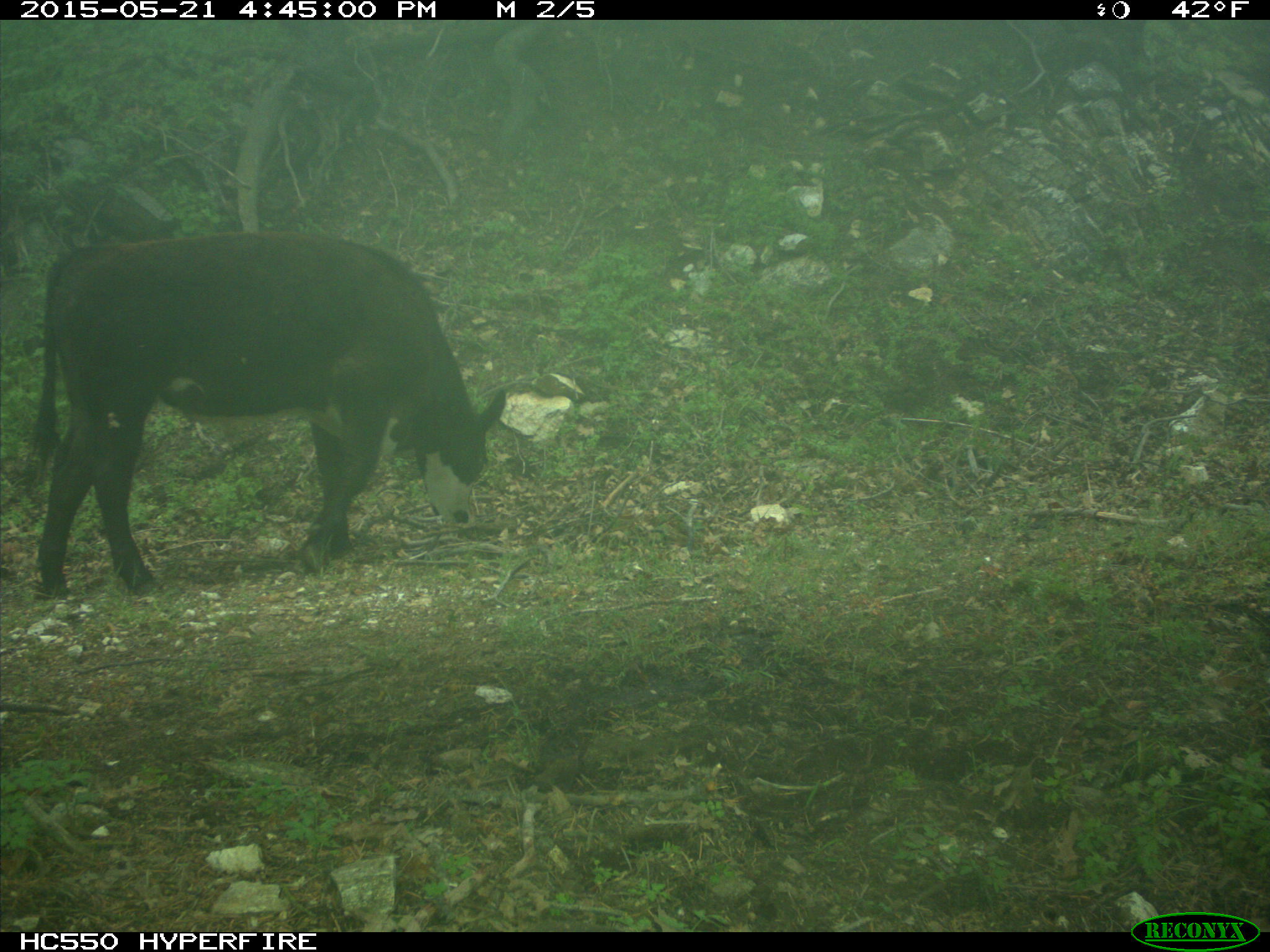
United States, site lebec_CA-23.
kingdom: Animalia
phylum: Chordata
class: Mammalia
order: Artiodactyla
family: Bovidae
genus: Bos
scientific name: Bos taurus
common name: domestic cow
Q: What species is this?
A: Bos taurus (domestic cow).